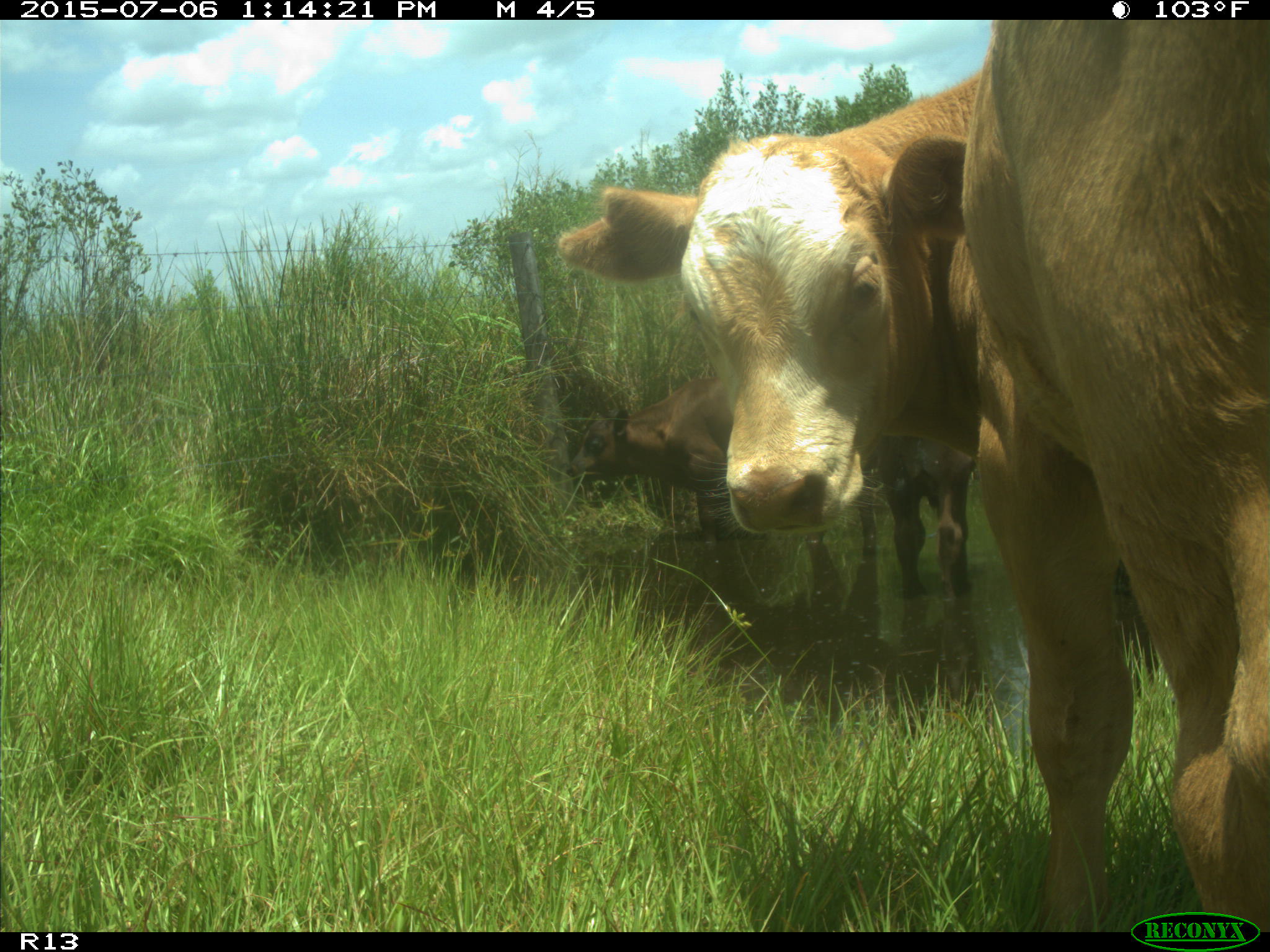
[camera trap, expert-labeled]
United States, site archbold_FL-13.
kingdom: Animalia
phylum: Chordata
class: Mammalia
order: Artiodactyla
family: Bovidae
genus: Bos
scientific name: Bos taurus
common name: domestic cow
Bos taurus (domestic cow).